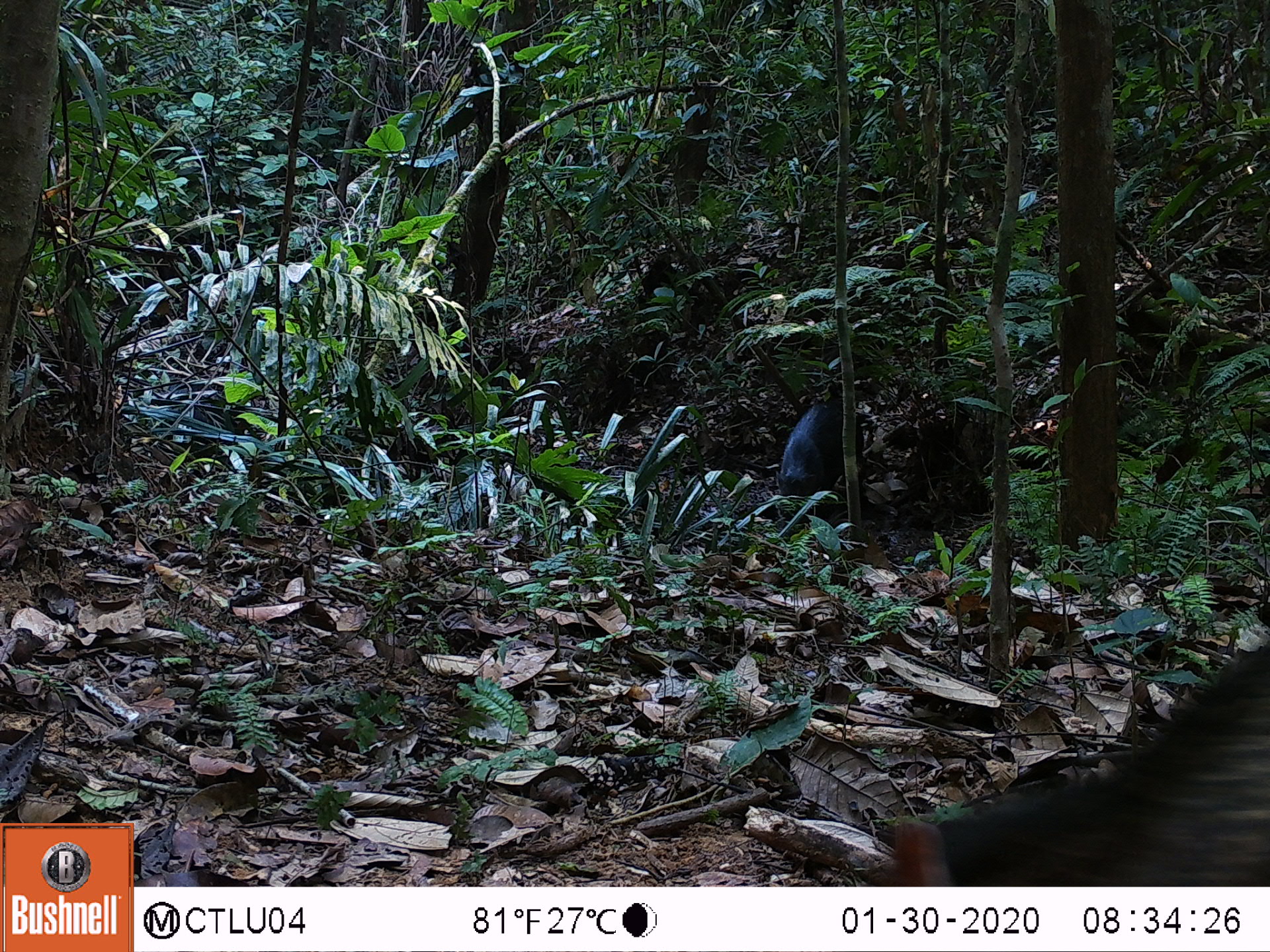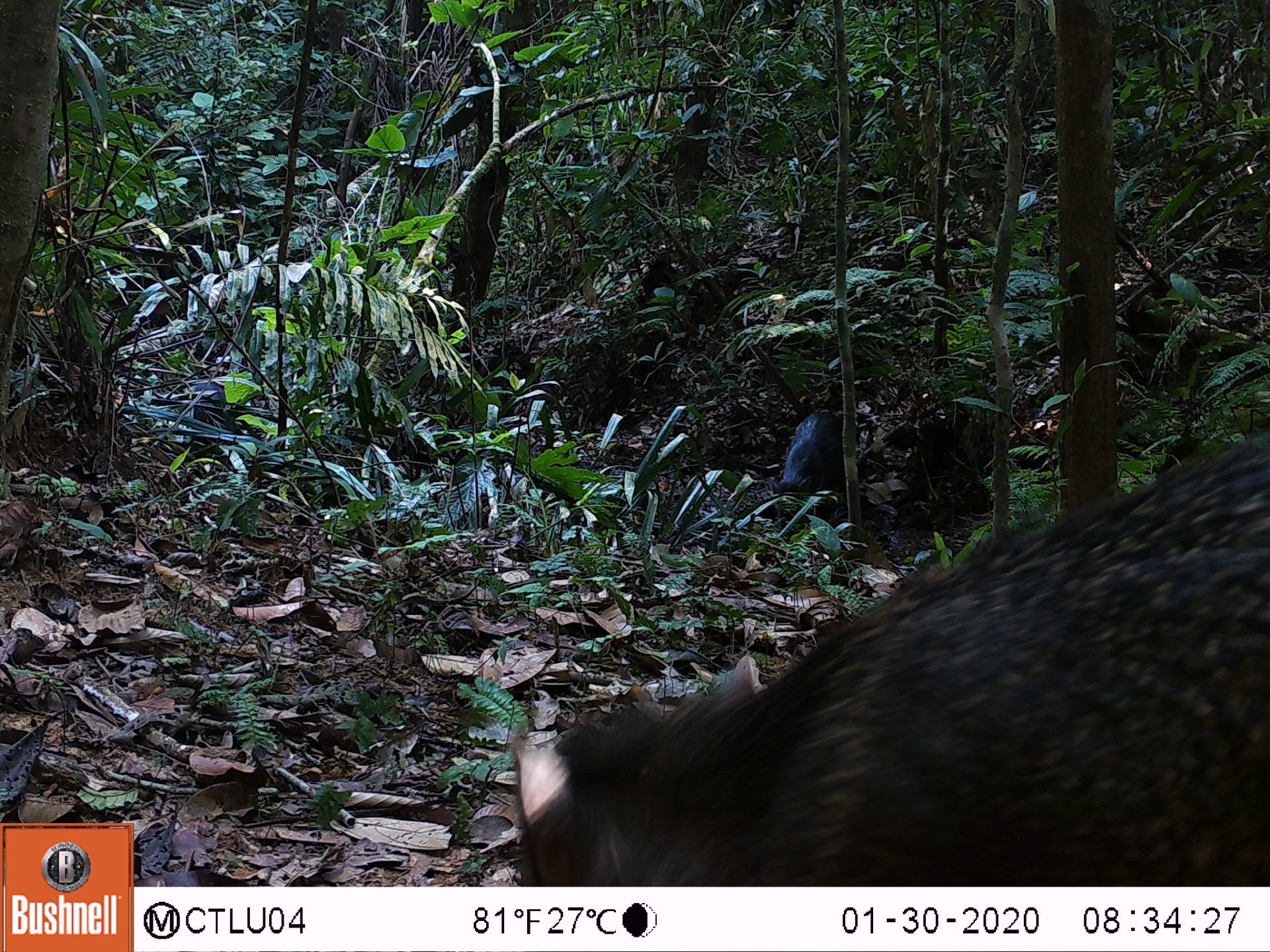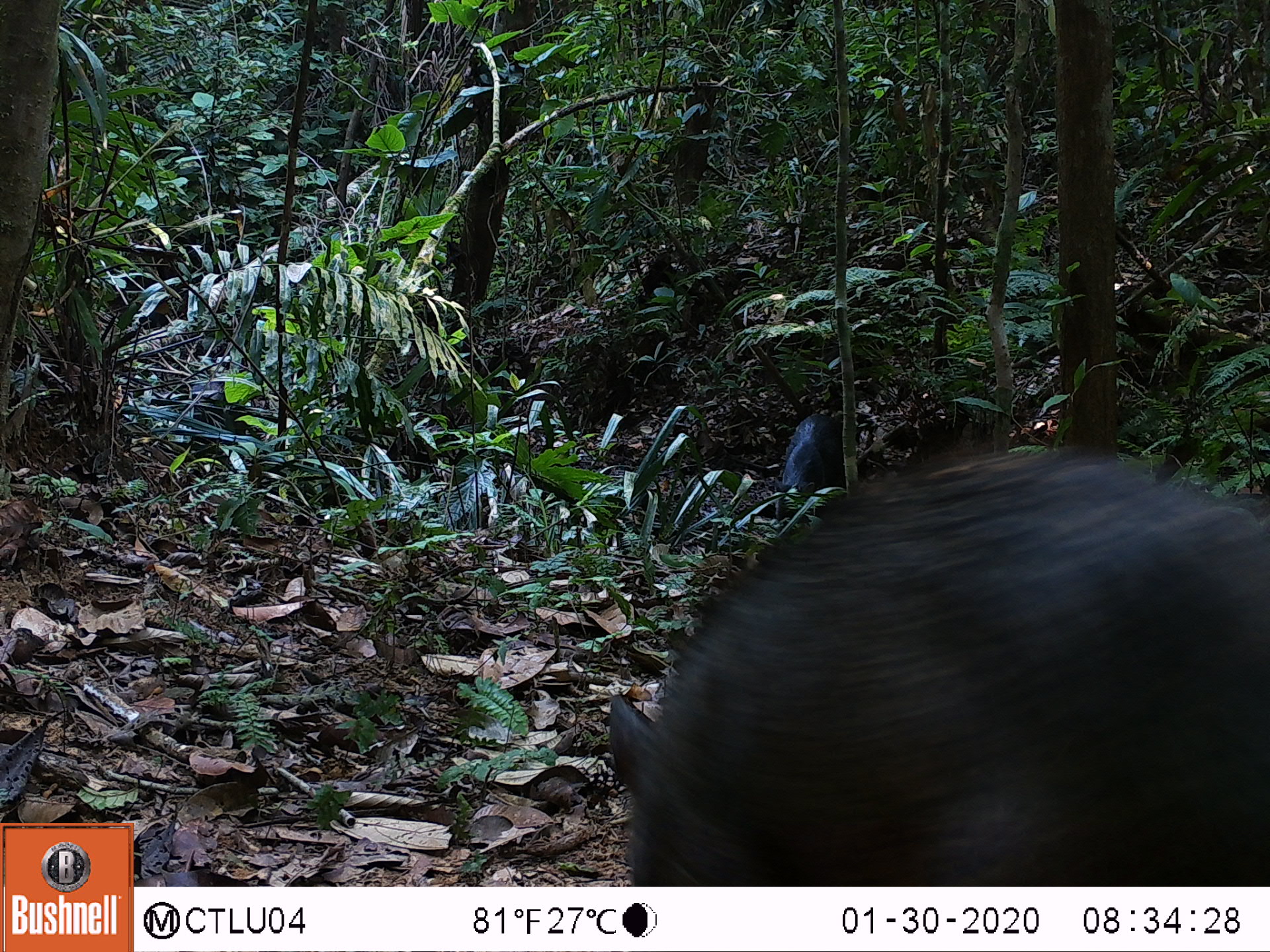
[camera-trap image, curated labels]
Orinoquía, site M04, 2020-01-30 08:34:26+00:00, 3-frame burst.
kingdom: Animalia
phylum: Chordata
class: Mammalia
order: Artiodactyla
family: Tayassuidae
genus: Pecari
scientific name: Pecari tajacu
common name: collared peccary